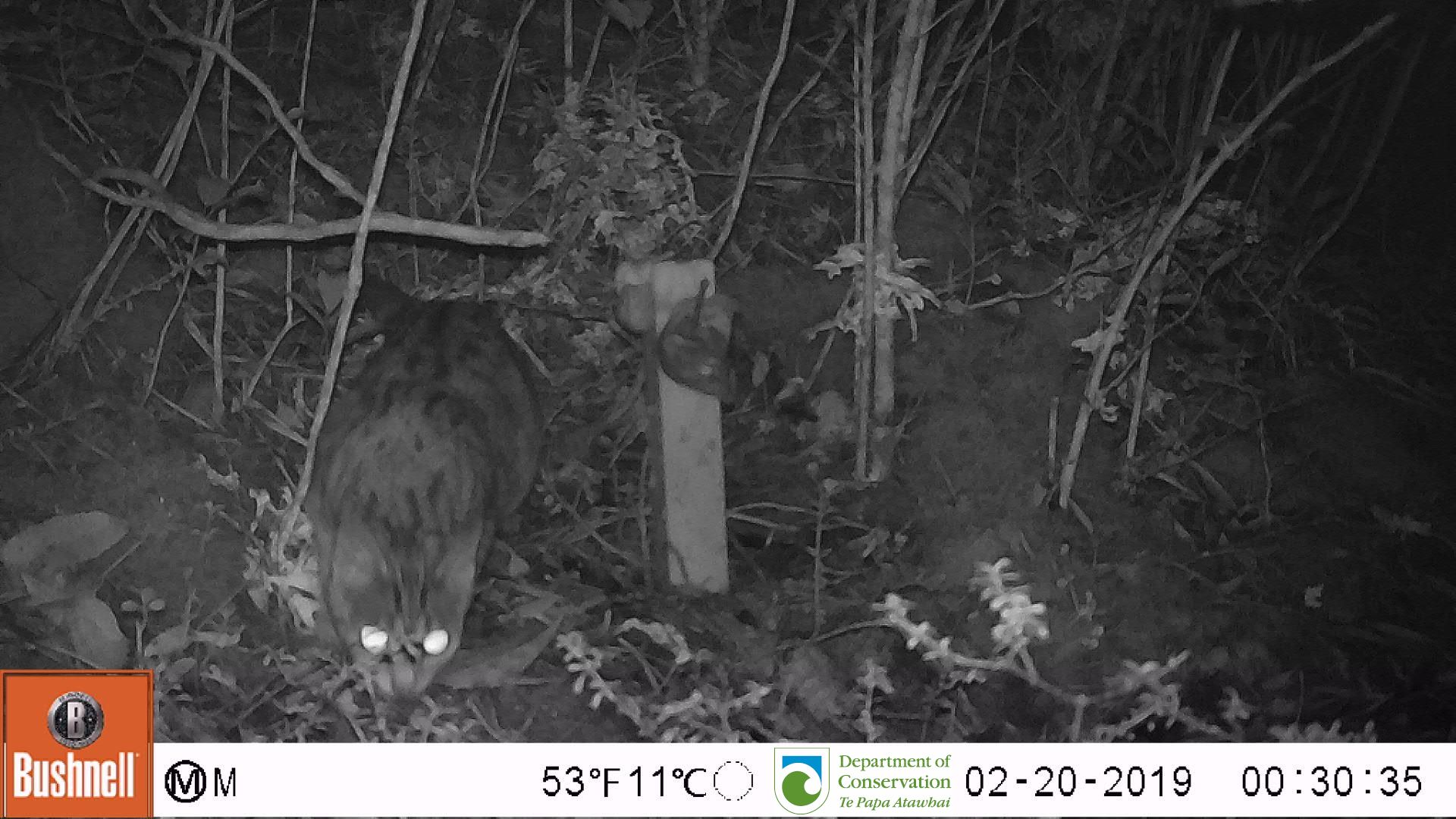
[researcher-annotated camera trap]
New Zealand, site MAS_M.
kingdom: Animalia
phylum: Chordata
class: Mammalia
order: Carnivora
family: Felidae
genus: Felis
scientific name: Felis catus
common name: domestic cat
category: cat